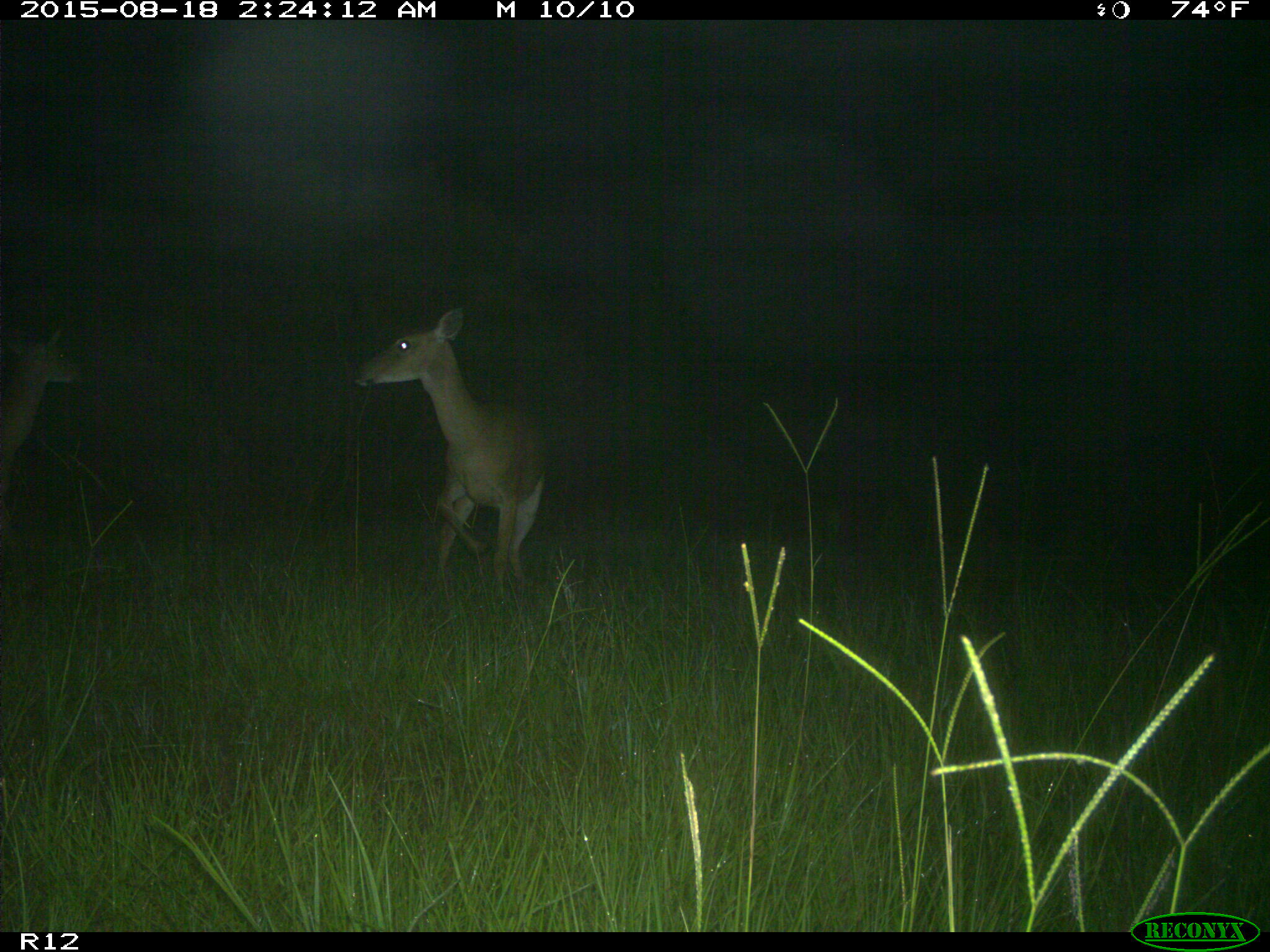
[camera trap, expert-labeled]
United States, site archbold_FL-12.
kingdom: Animalia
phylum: Chordata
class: Mammalia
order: Artiodactyla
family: Cervidae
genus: Odocoileus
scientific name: Odocoileus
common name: deer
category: unidentified deer